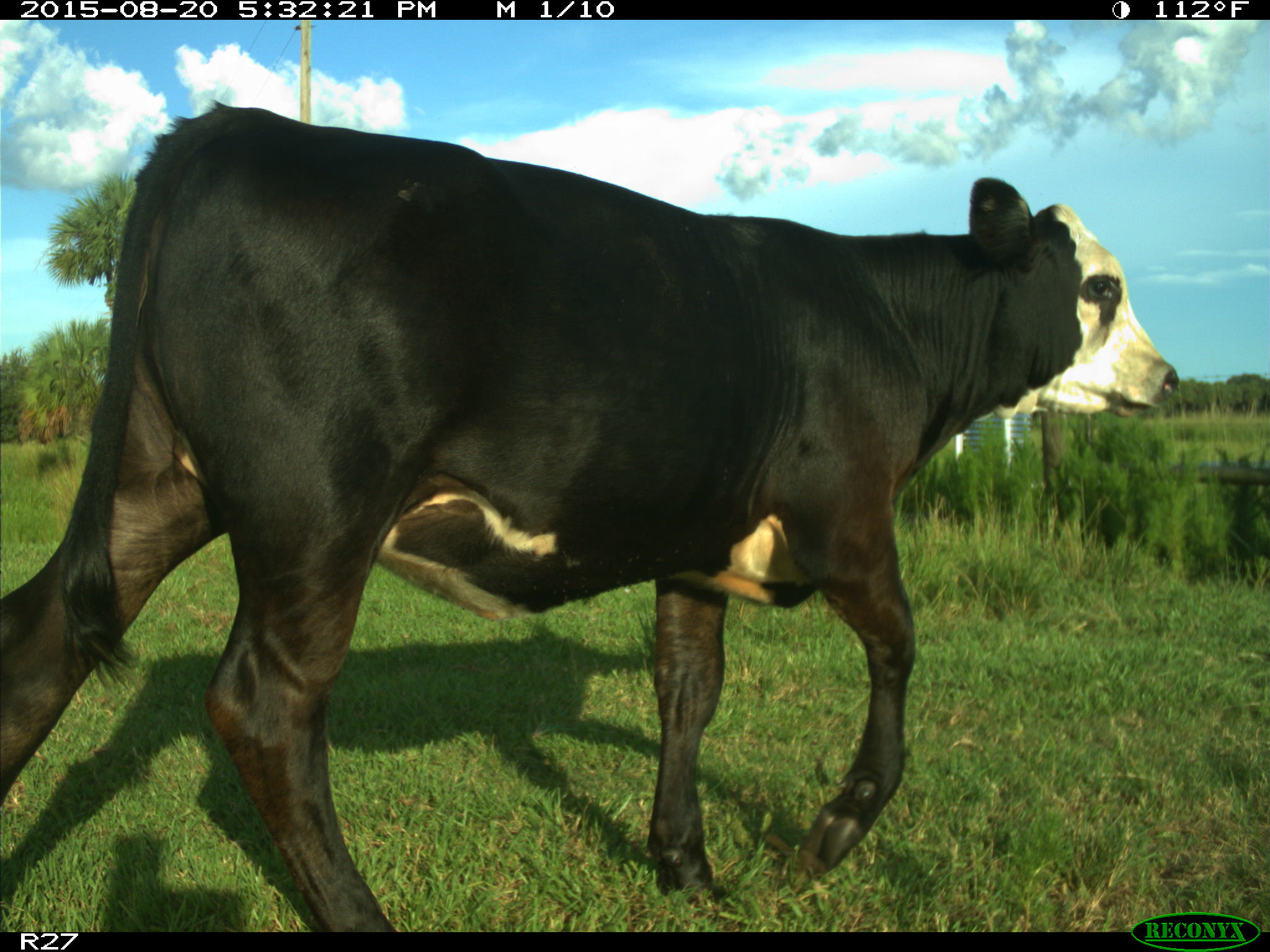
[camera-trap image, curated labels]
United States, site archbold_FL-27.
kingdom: Animalia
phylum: Chordata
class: Mammalia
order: Artiodactyla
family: Bovidae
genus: Bos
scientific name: Bos taurus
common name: domestic cow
Bos taurus (domestic cow).